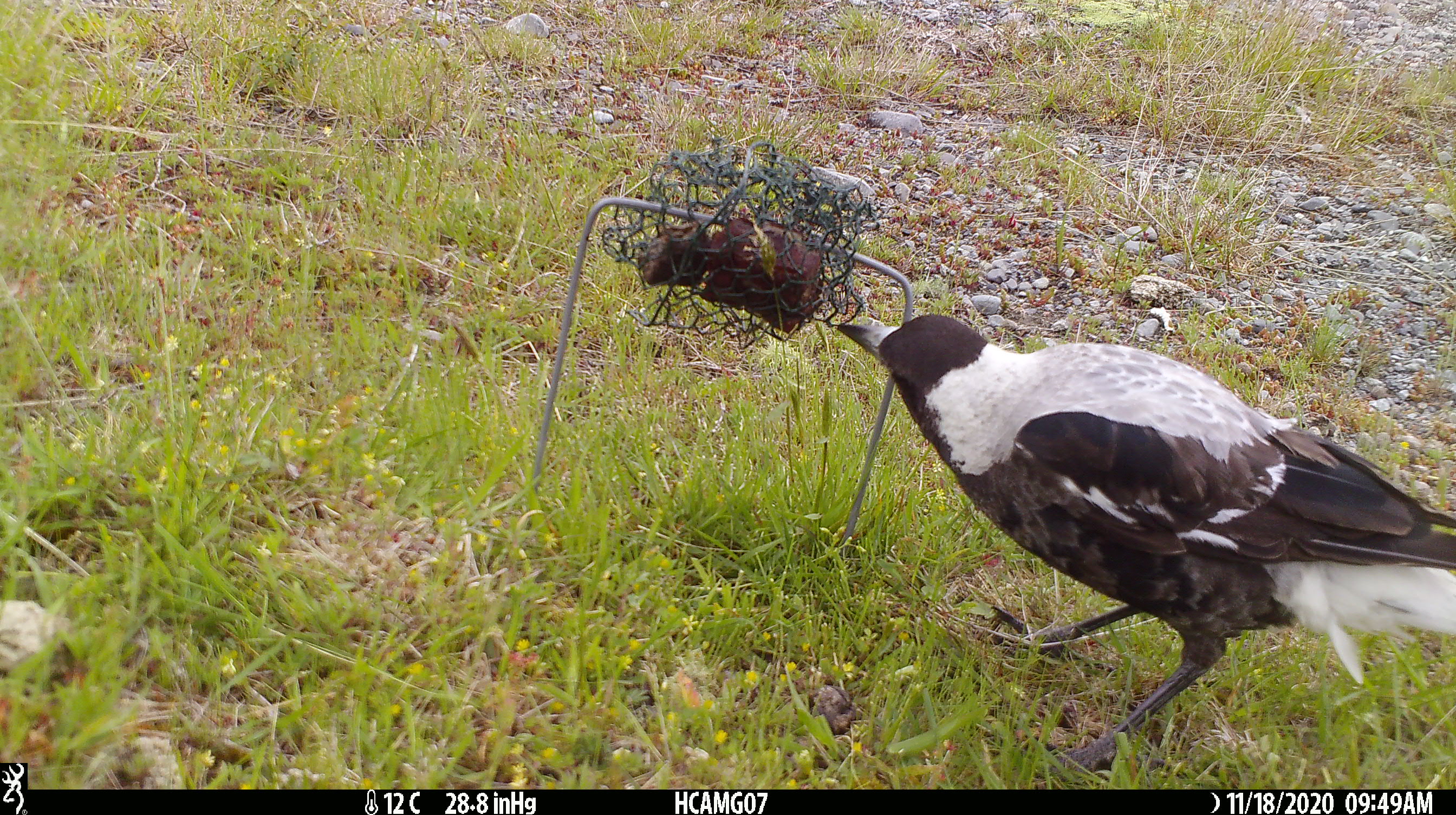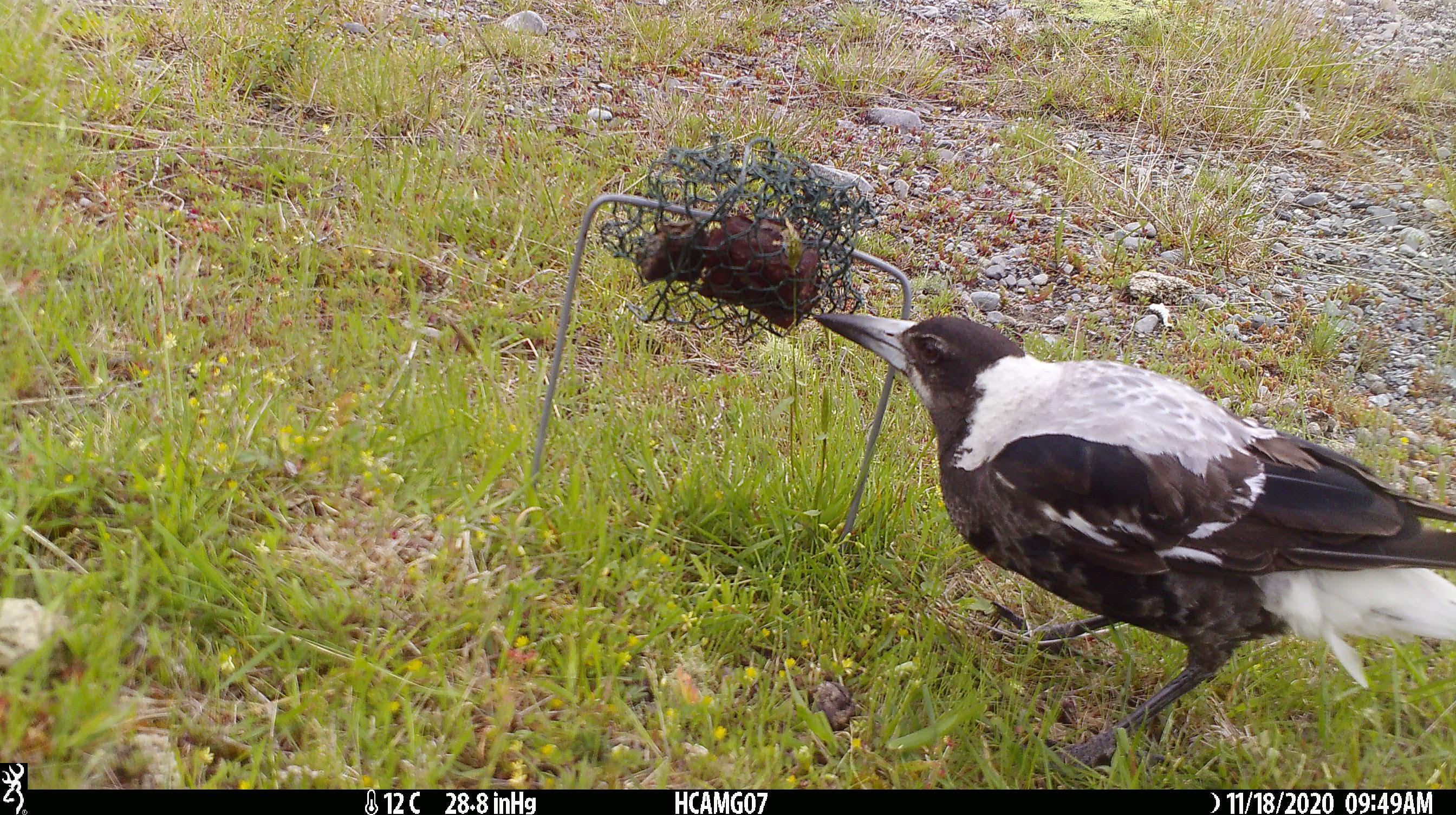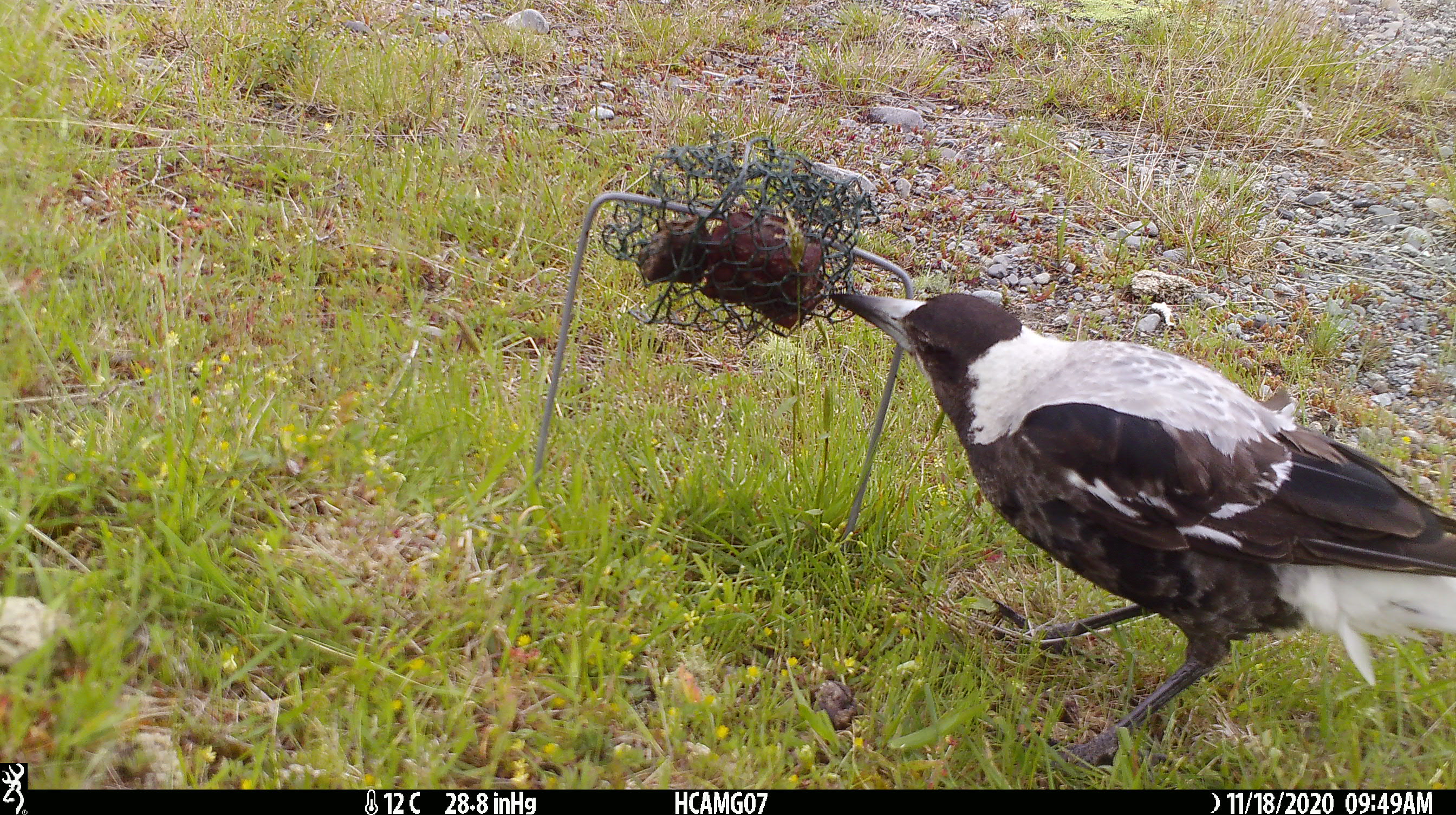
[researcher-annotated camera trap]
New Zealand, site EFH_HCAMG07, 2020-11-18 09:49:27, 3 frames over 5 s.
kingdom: Animalia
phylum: Chordata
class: Aves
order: Passeriformes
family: Artamidae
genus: Gymnorhina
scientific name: Gymnorhina tibicen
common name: australian magpie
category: magpie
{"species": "magpie (australian magpie) (Gymnorhina tibicen)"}